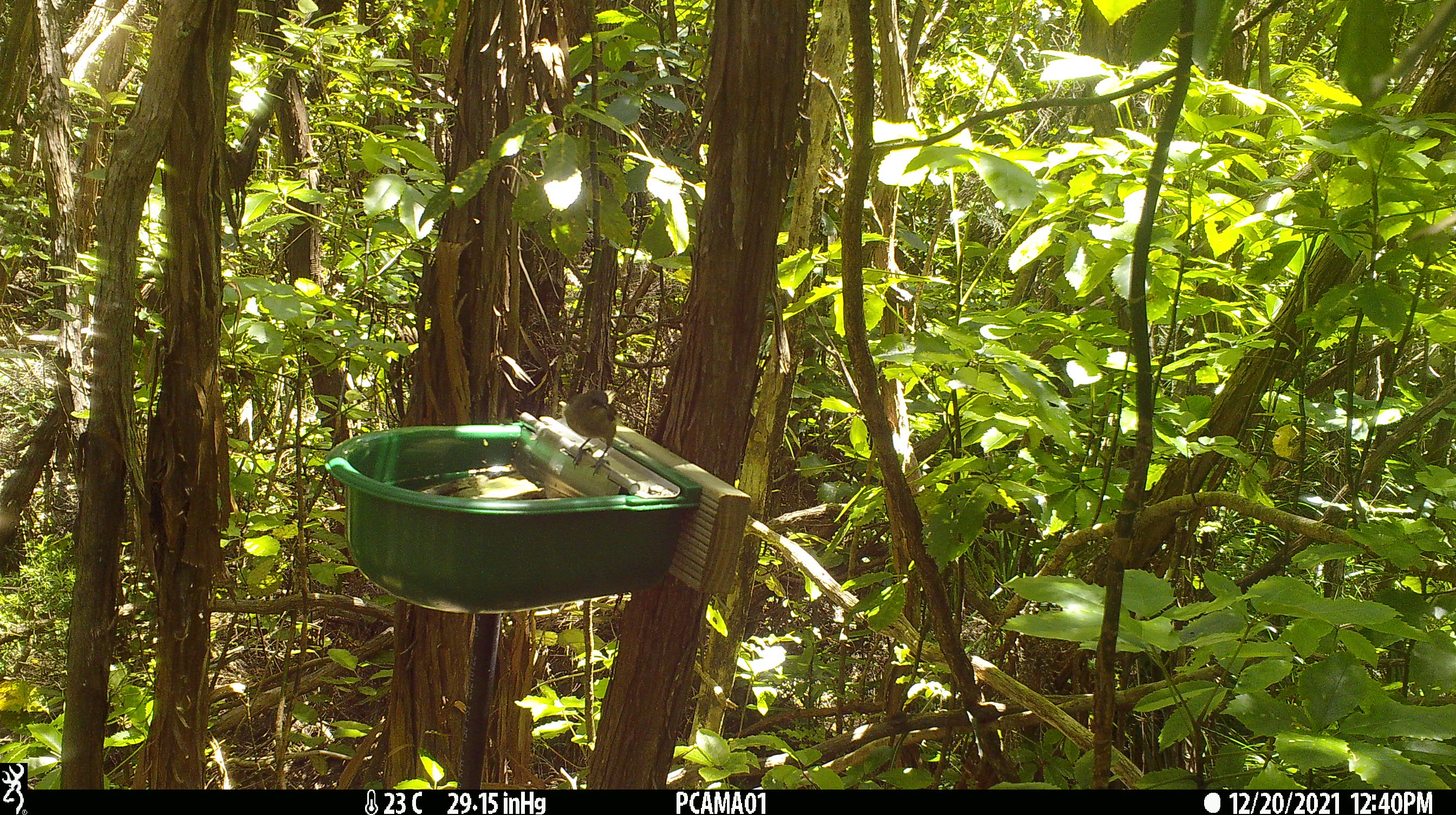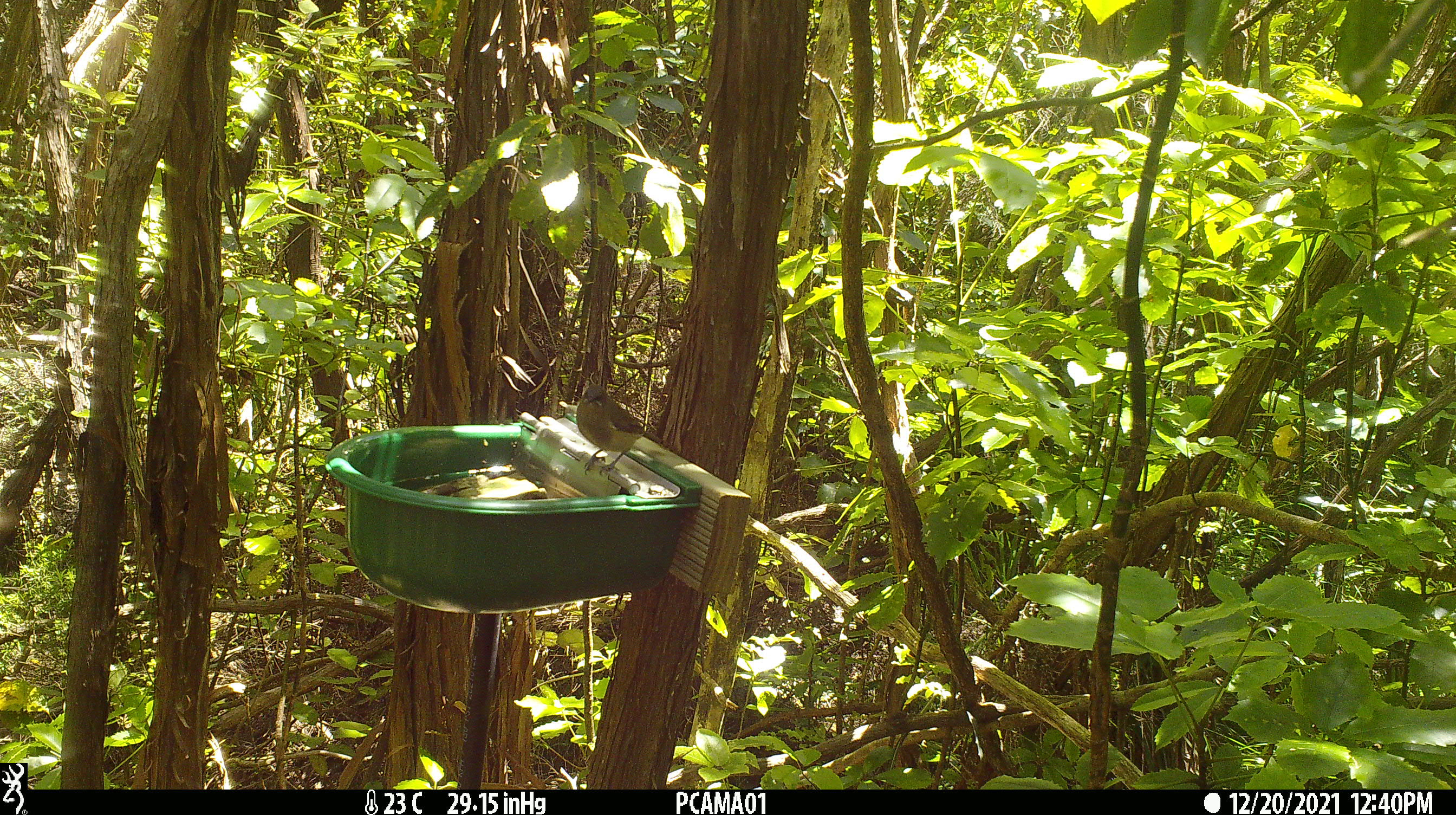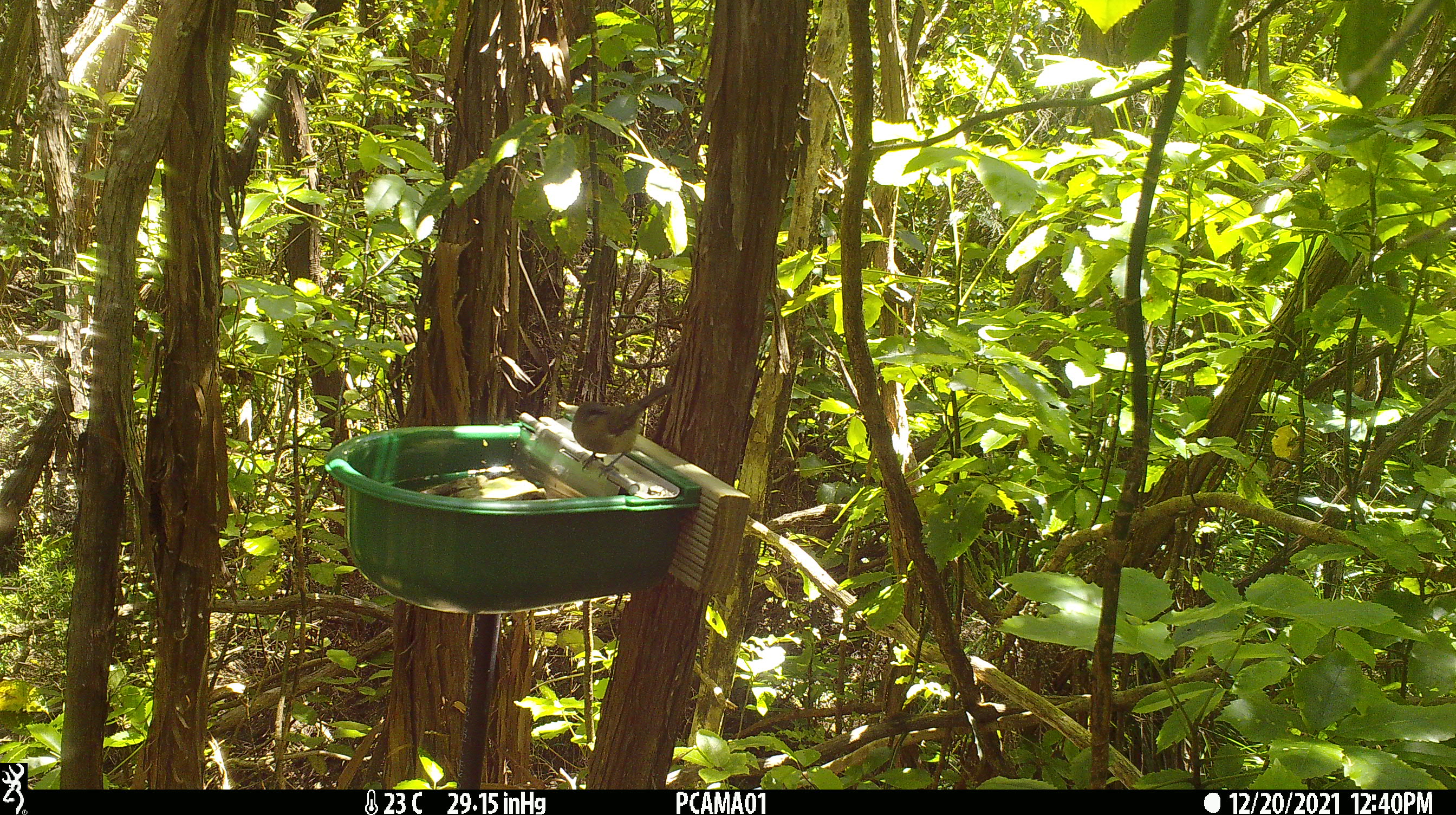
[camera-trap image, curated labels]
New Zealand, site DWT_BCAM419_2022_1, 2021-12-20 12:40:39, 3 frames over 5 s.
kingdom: Animalia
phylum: Chordata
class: Aves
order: Passeriformes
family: Meliphagidae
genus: Anthornis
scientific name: Anthornis melanura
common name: new zealand bellbird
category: bellbird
Bellbird (new zealand bellbird) (Anthornis melanura).